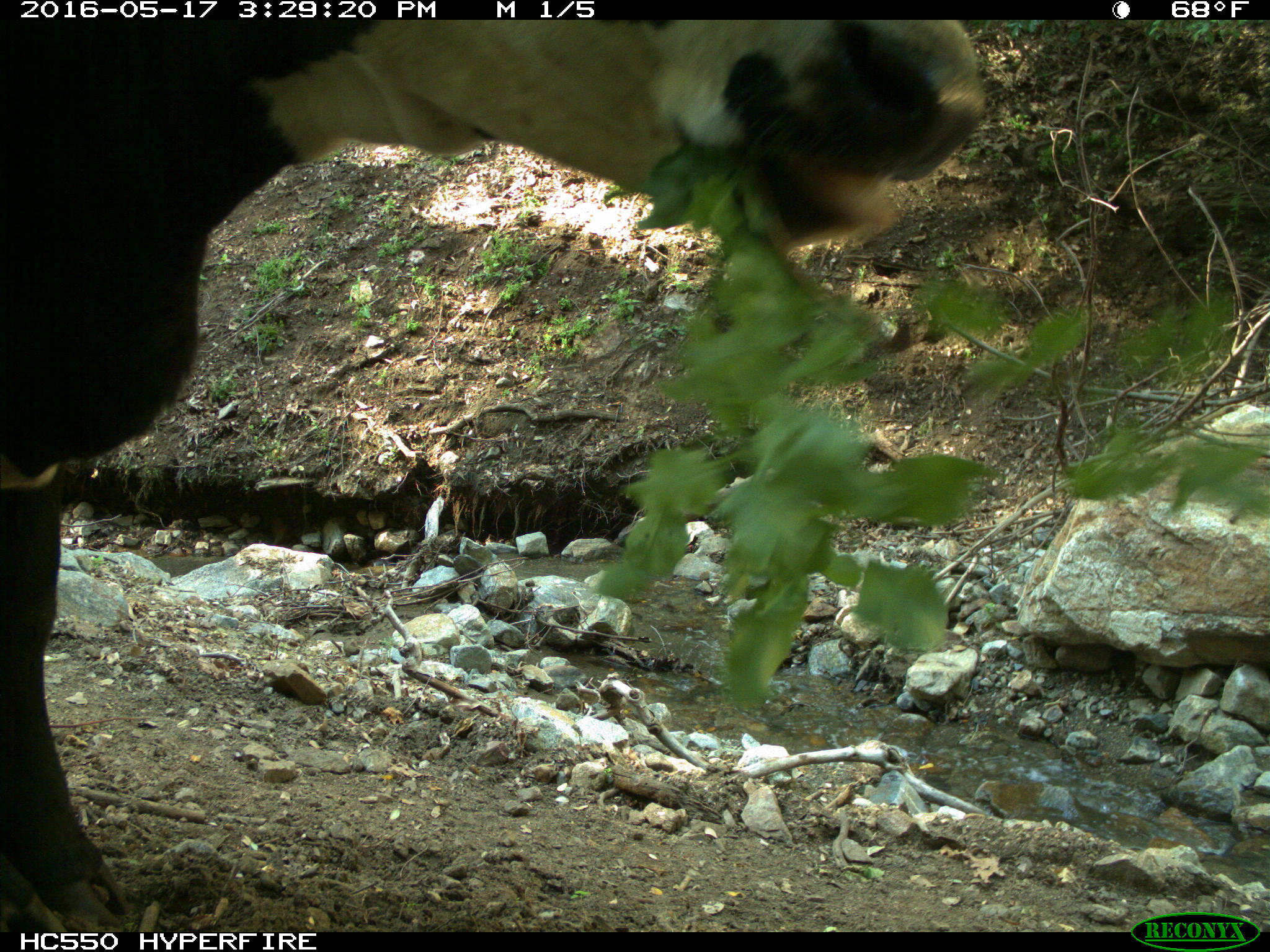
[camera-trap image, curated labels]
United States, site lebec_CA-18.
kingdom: Animalia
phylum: Chordata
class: Mammalia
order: Artiodactyla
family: Bovidae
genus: Bos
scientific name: Bos taurus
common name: domestic cow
Bos taurus (domestic cow).